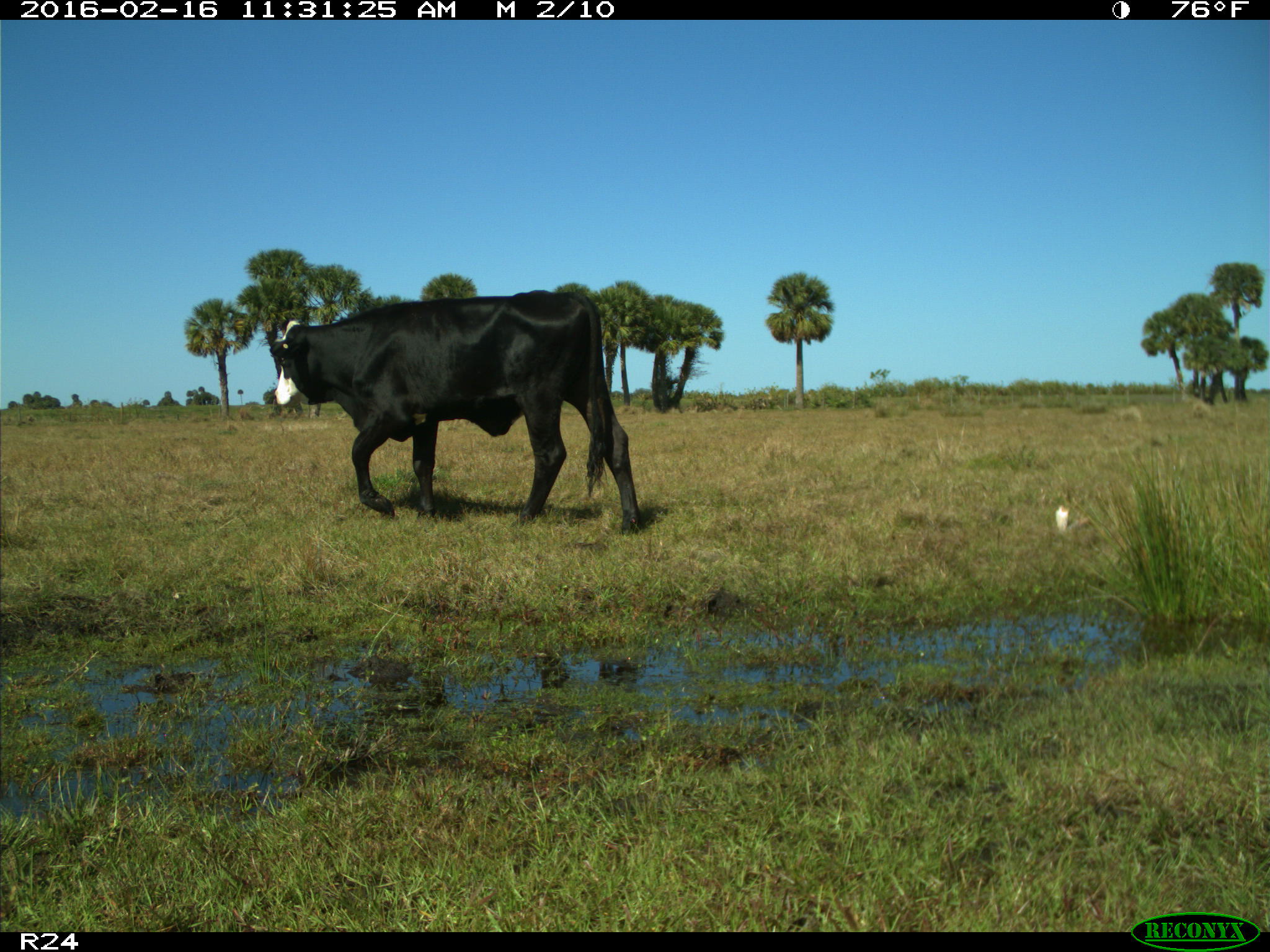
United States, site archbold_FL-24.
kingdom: Animalia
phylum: Chordata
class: Mammalia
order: Artiodactyla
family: Bovidae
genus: Bos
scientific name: Bos taurus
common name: domestic cow